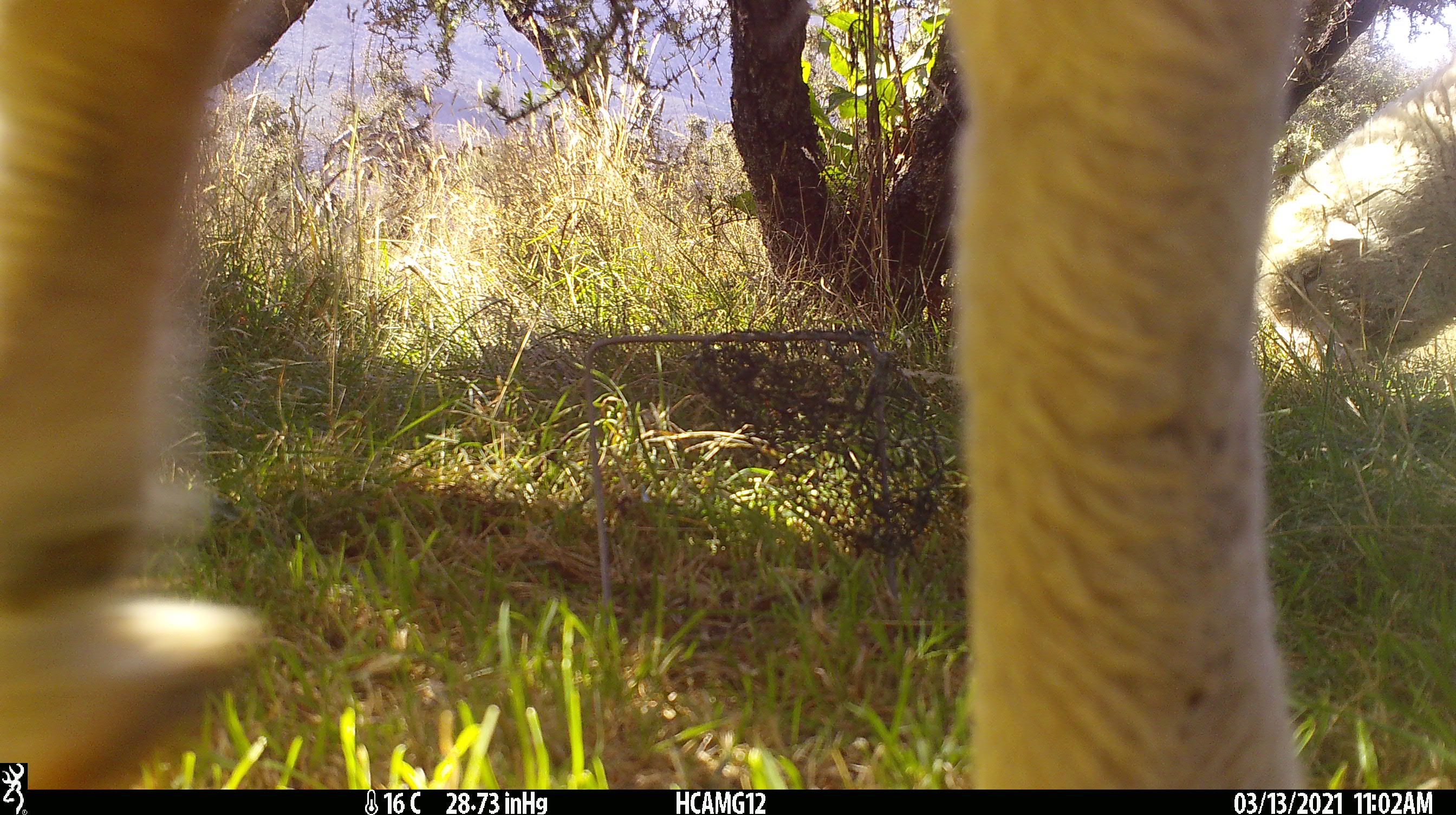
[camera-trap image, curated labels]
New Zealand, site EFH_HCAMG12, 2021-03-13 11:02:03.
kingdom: Animalia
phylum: Chordata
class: Mammalia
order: Artiodactyla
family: Bovidae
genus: Ovis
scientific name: Ovis aries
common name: domestic sheep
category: sheep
Sheep (domestic sheep) (Ovis aries).